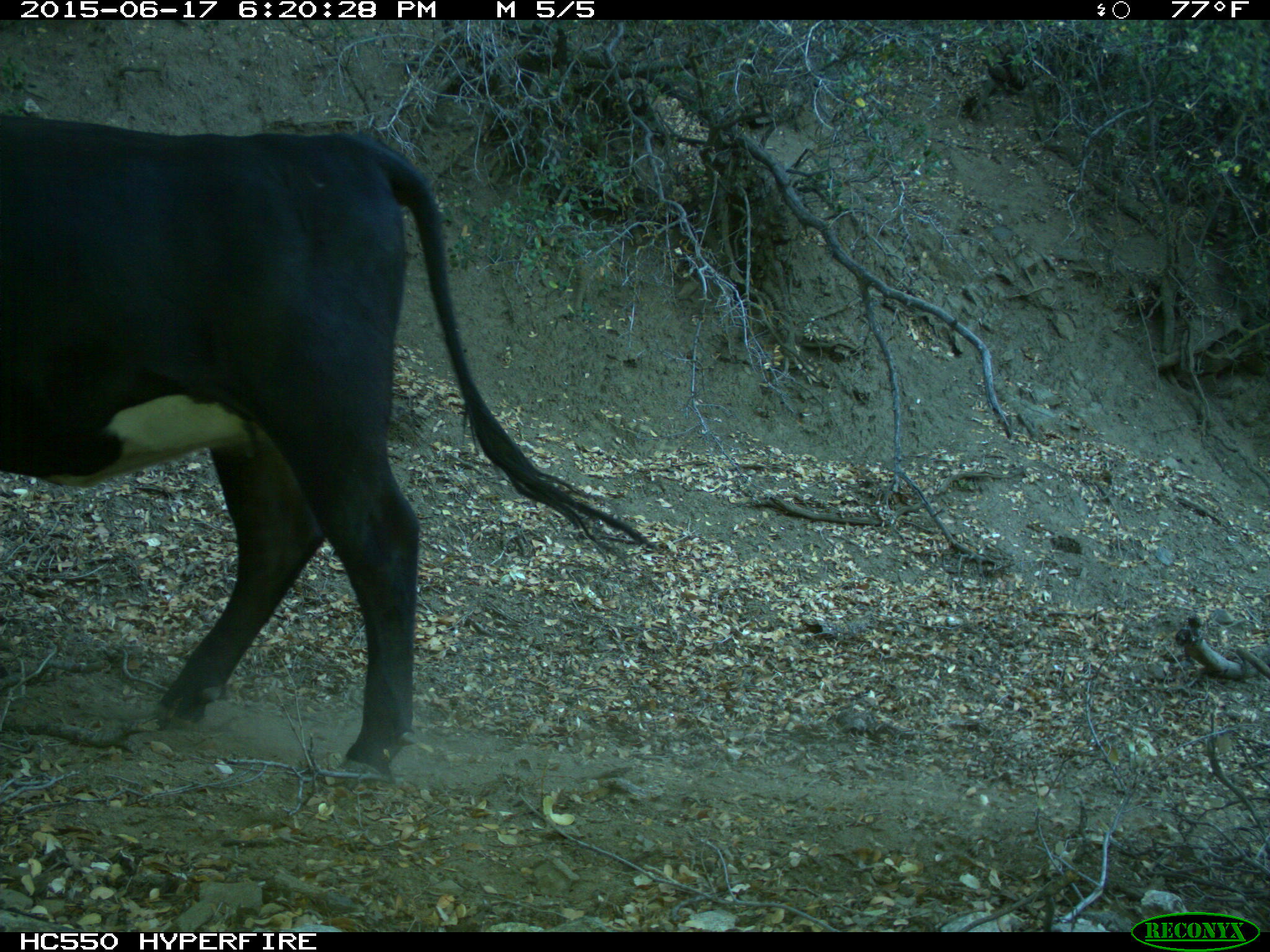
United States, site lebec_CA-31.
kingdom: Animalia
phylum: Chordata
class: Mammalia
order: Artiodactyla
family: Bovidae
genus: Bos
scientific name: Bos taurus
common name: domestic cow